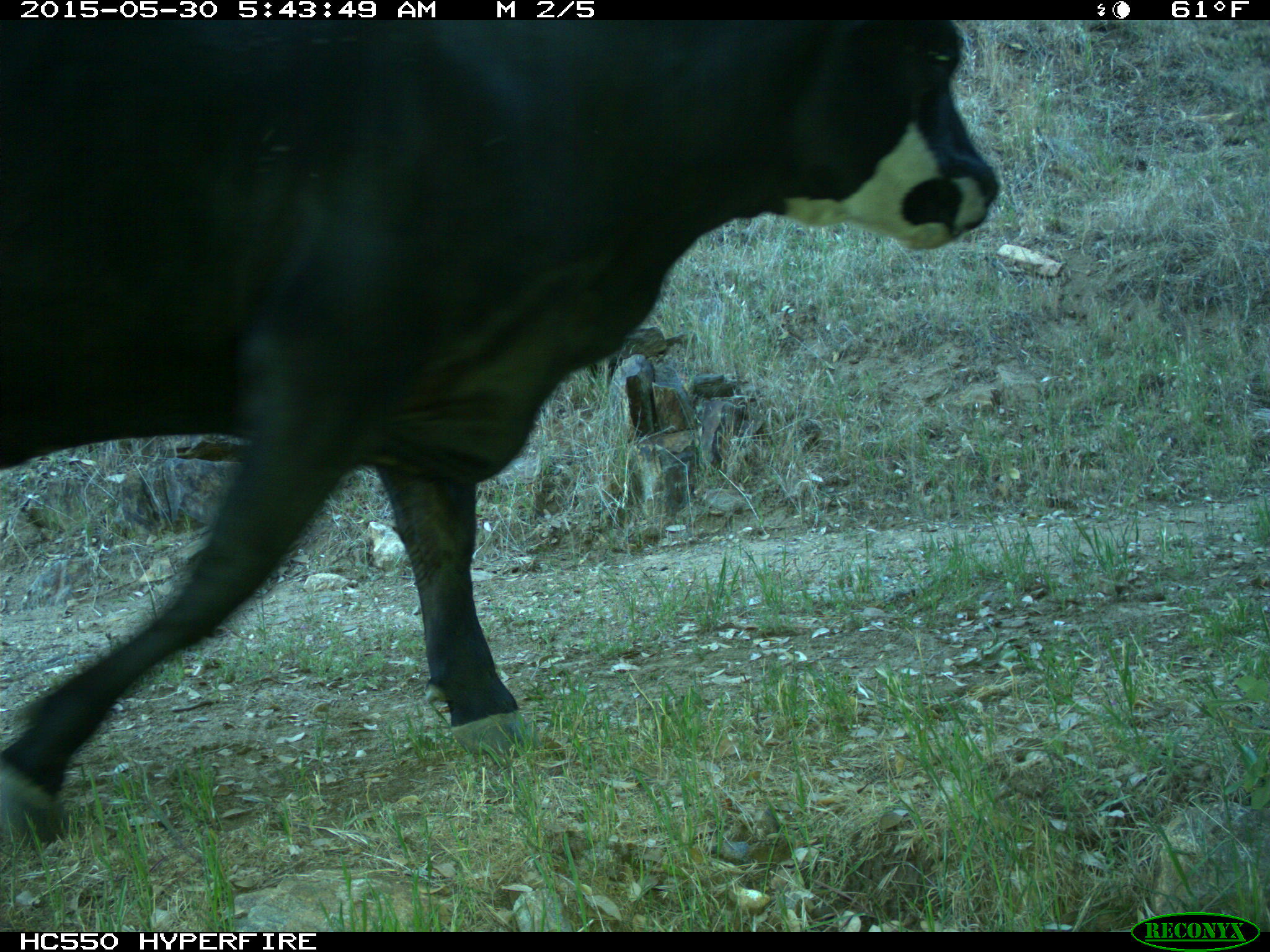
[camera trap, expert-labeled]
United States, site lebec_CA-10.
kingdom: Animalia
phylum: Chordata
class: Mammalia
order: Artiodactyla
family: Bovidae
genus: Bos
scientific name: Bos taurus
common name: domestic cow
Bos taurus (domestic cow).